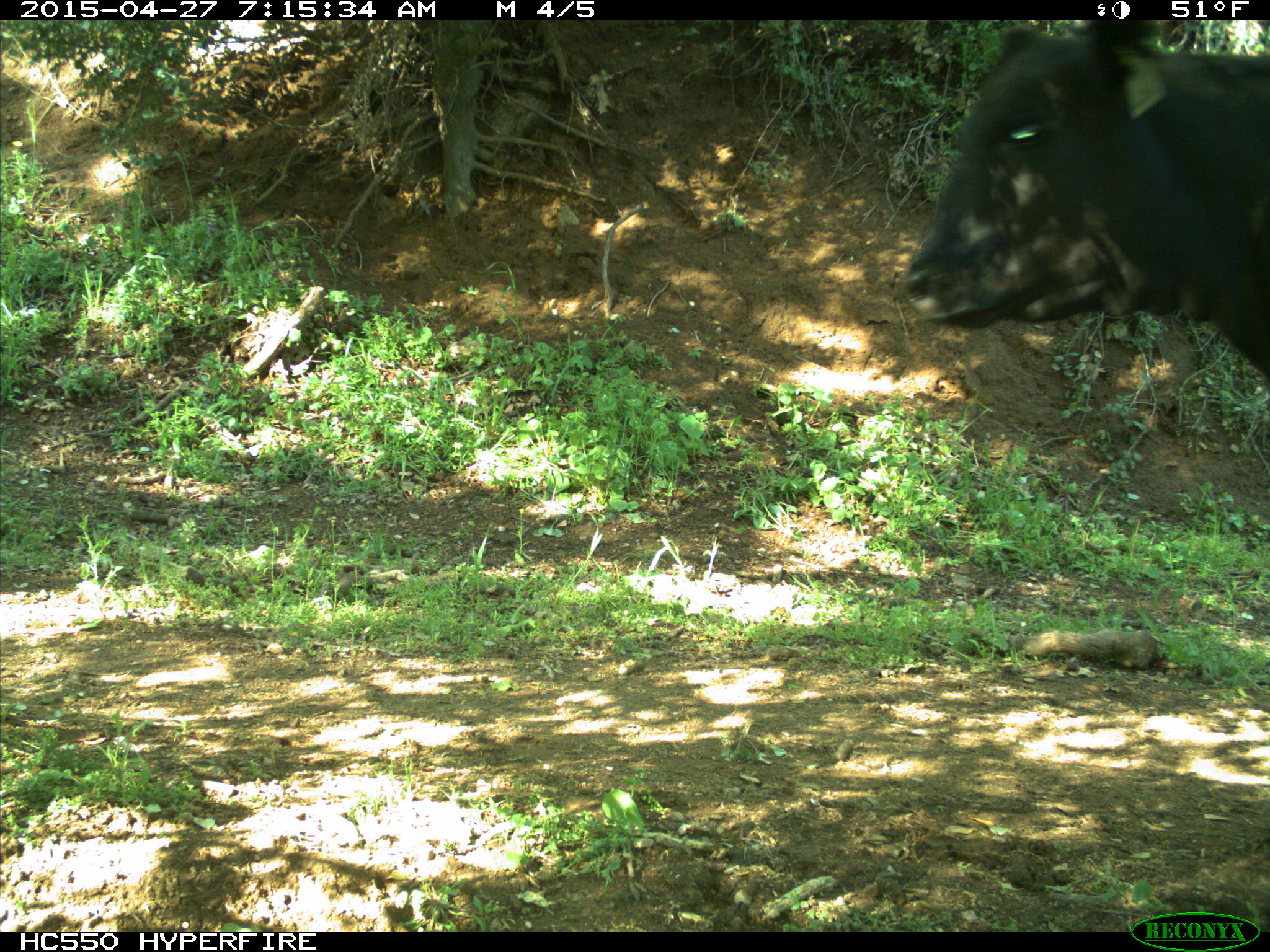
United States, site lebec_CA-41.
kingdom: Animalia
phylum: Chordata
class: Mammalia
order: Artiodactyla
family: Bovidae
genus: Bos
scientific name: Bos taurus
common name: domestic cow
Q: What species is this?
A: Bos taurus (domestic cow).